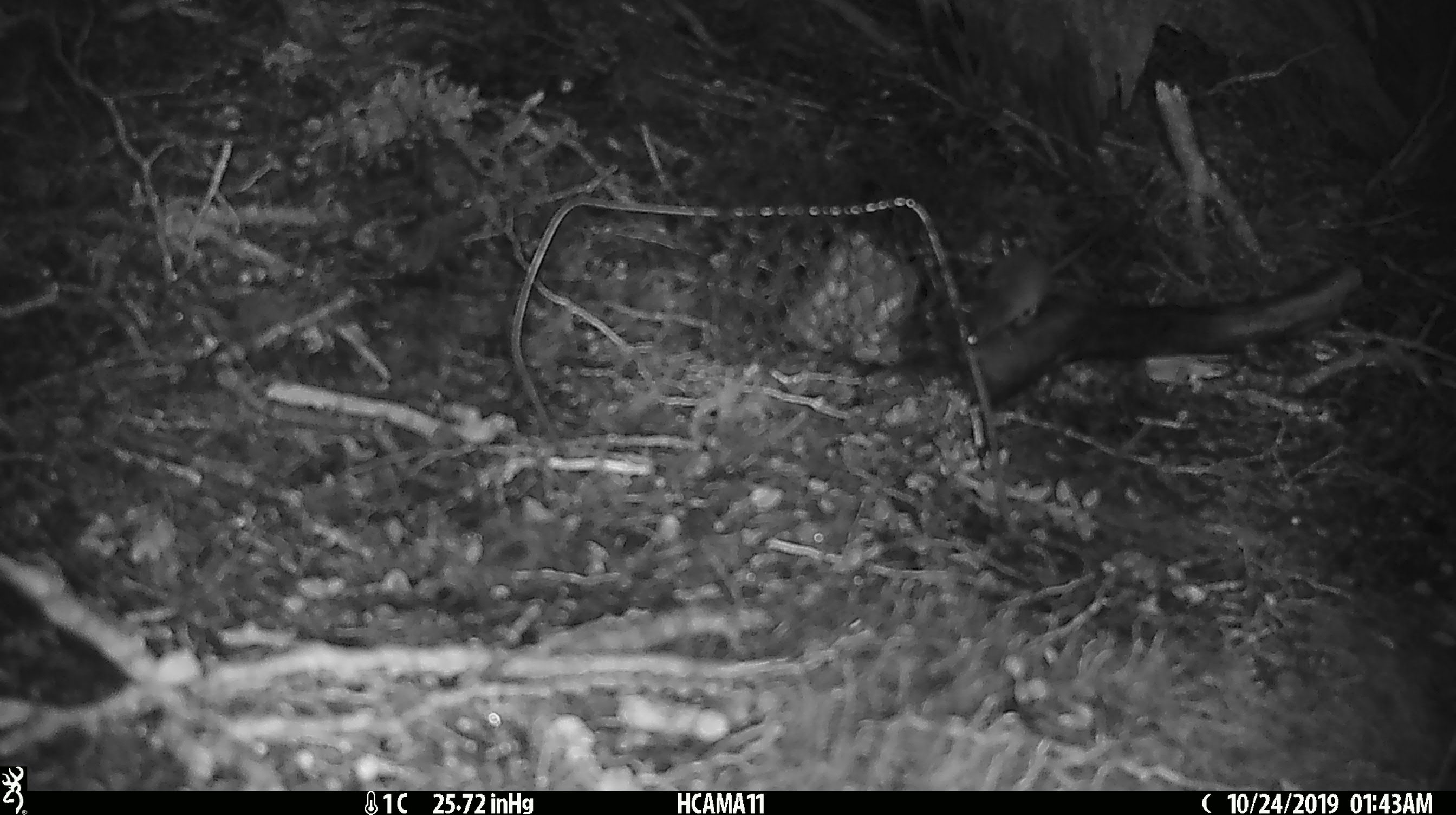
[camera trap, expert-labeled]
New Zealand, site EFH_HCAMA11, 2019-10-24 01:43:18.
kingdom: Animalia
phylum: Chordata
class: Mammalia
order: Rodentia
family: Muridae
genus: Mus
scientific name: Mus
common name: mouse